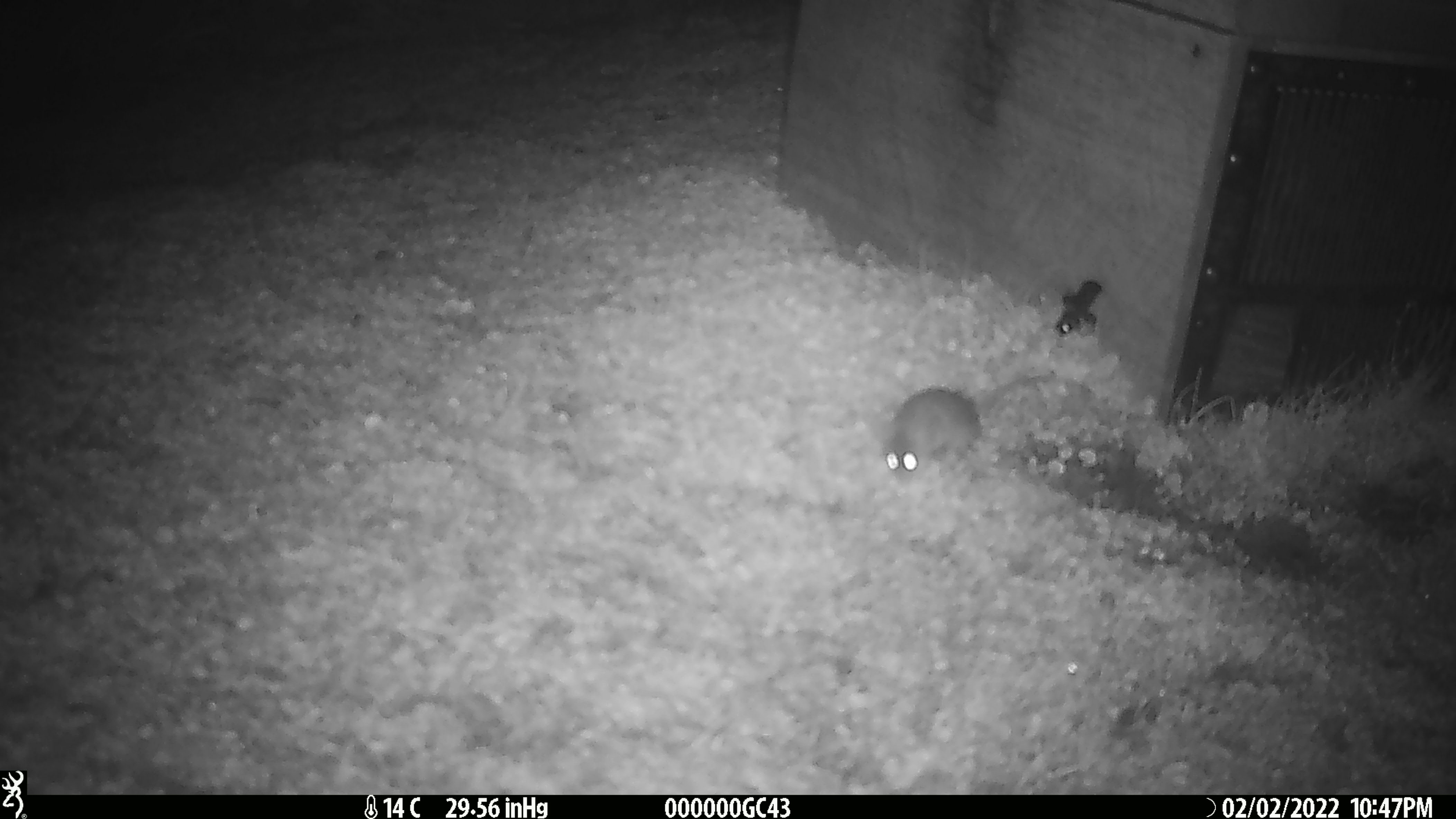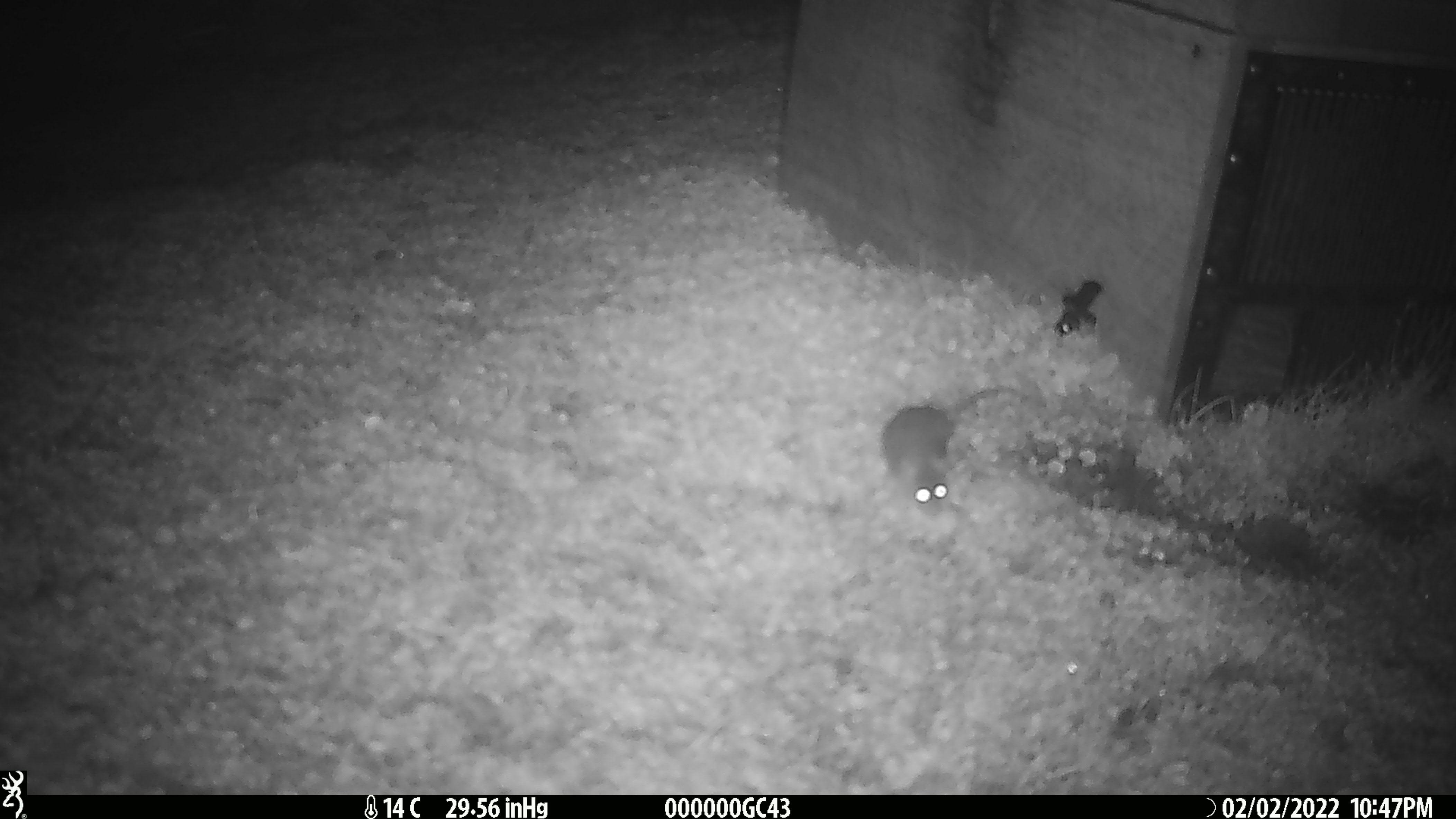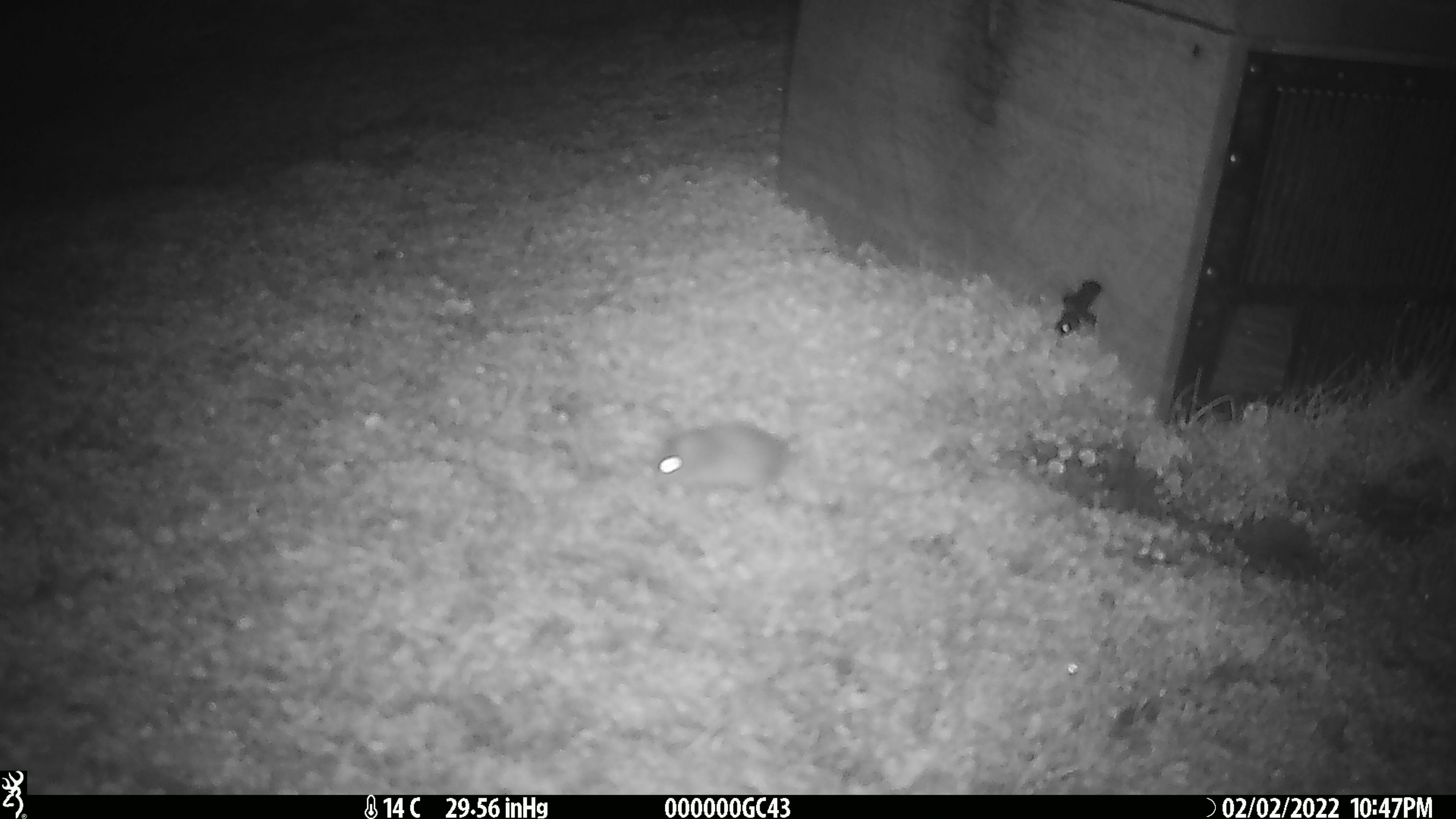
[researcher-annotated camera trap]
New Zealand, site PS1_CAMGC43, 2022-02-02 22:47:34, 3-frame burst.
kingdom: Animalia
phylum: Chordata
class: Mammalia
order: Rodentia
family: Muridae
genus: Mus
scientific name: Mus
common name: mouse